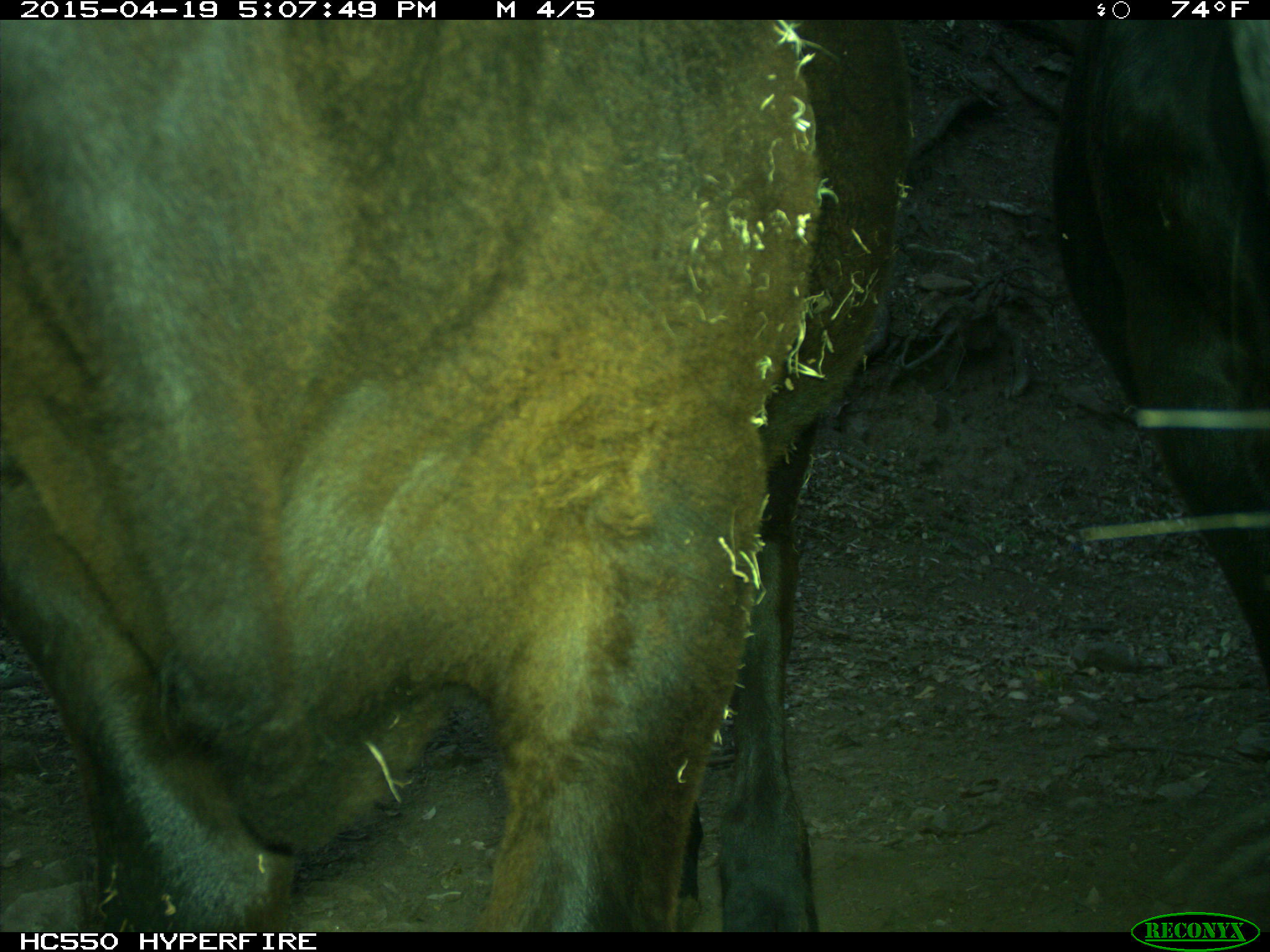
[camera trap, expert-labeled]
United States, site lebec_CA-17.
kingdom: Animalia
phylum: Chordata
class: Mammalia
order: Artiodactyla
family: Bovidae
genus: Bos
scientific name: Bos taurus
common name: domestic cow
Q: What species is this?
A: Bos taurus (domestic cow).